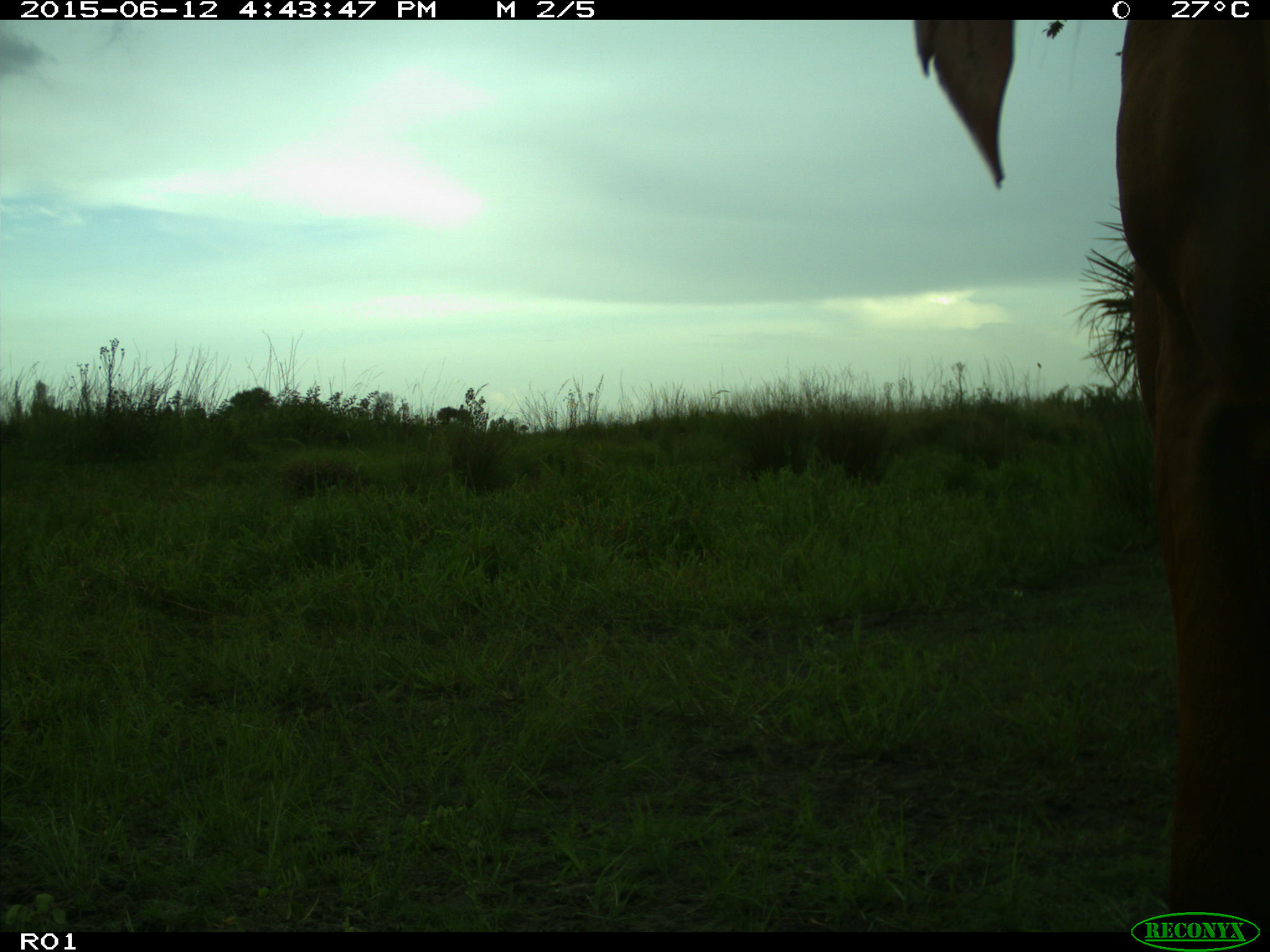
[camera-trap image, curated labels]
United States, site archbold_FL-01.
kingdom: Animalia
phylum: Chordata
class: Mammalia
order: Artiodactyla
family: Bovidae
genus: Bos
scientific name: Bos taurus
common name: domestic cow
Bos taurus (domestic cow).